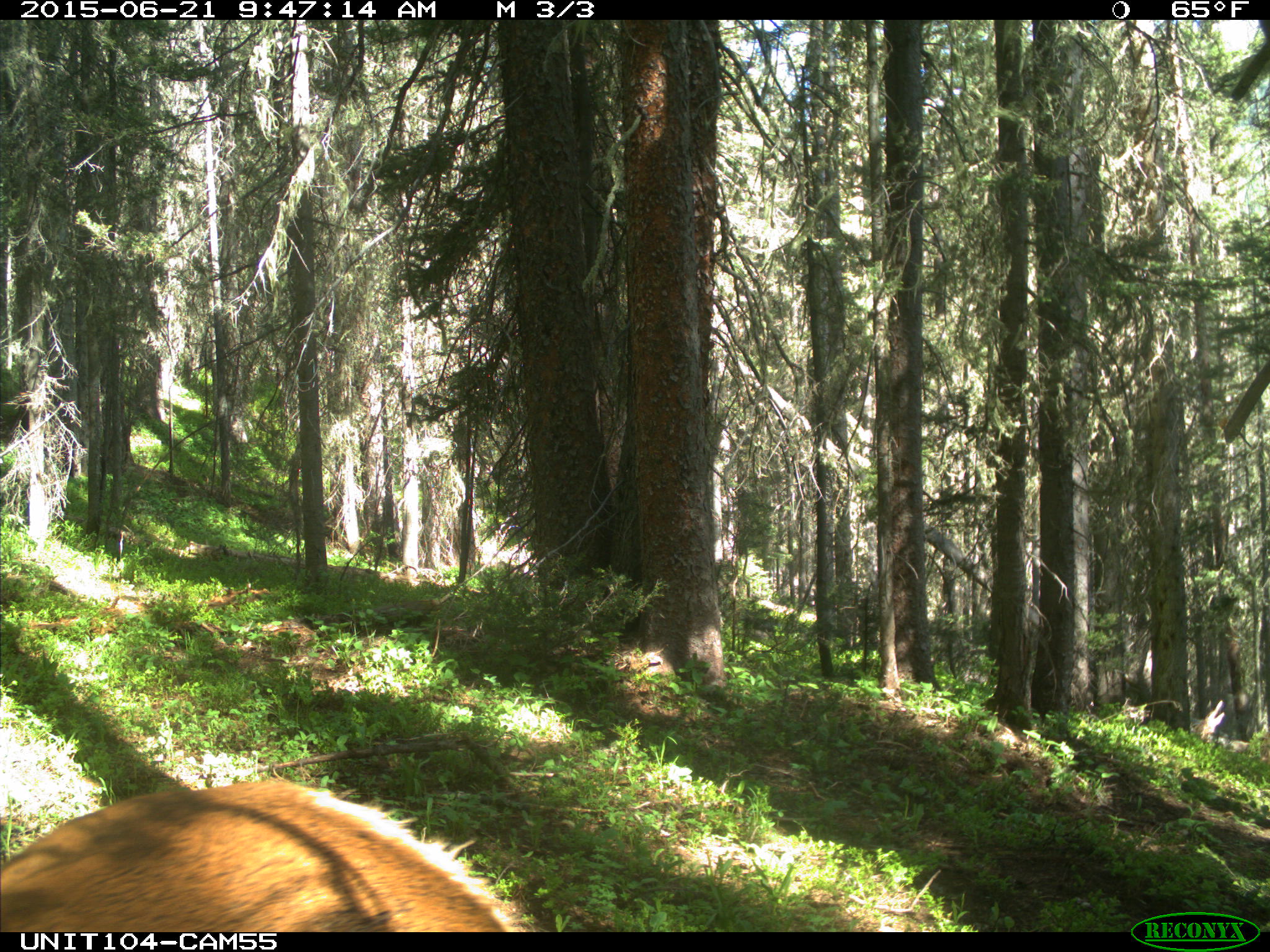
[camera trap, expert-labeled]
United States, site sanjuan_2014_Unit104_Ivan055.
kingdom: Animalia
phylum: Chordata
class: Mammalia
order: Artiodactyla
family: Cervidae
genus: Cervus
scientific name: Cervus elaphus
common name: red deer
Cervus elaphus (red deer).